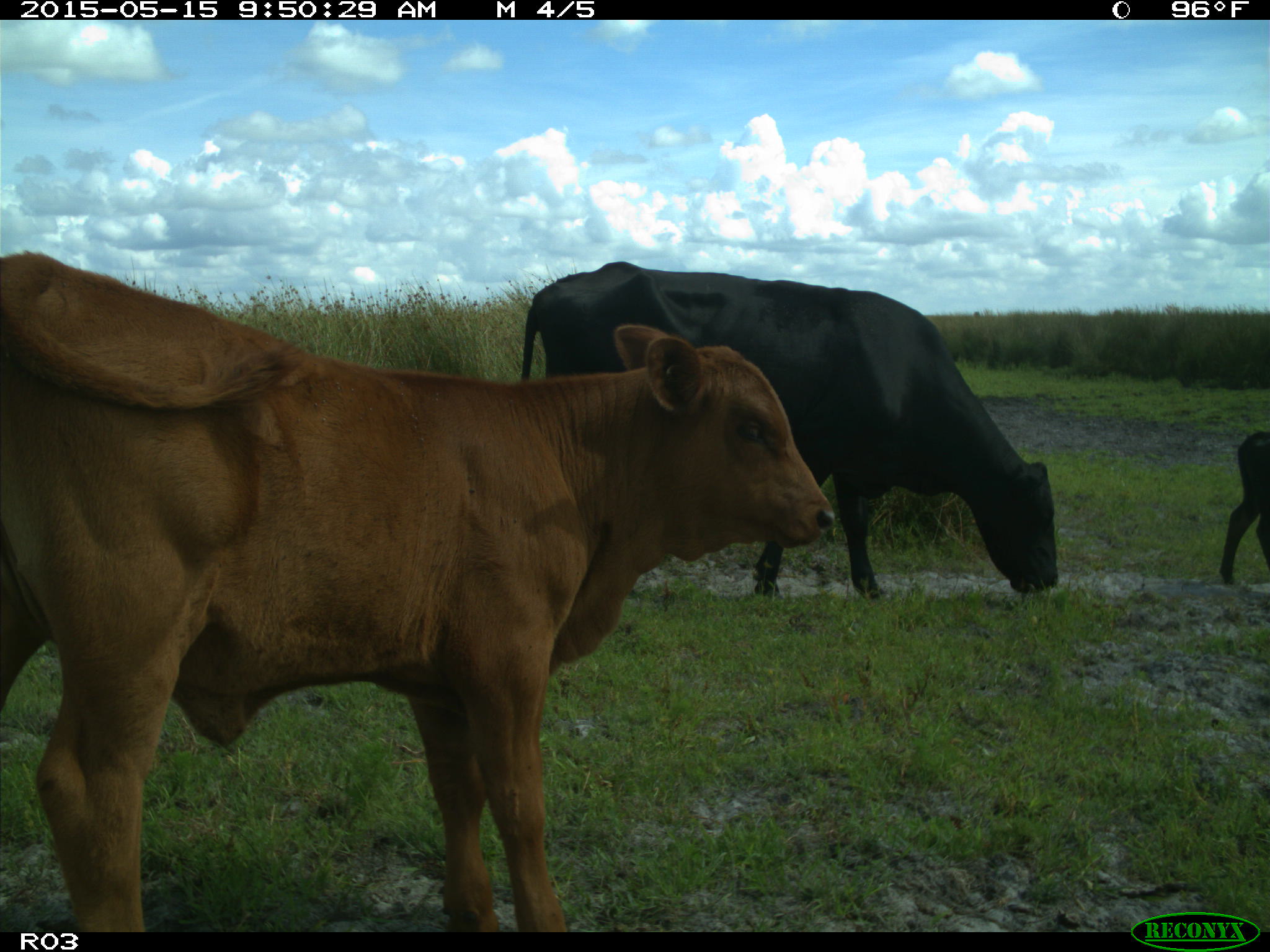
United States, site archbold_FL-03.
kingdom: Animalia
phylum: Chordata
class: Mammalia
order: Artiodactyla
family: Bovidae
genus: Bos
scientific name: Bos taurus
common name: domestic cow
Bos taurus (domestic cow).